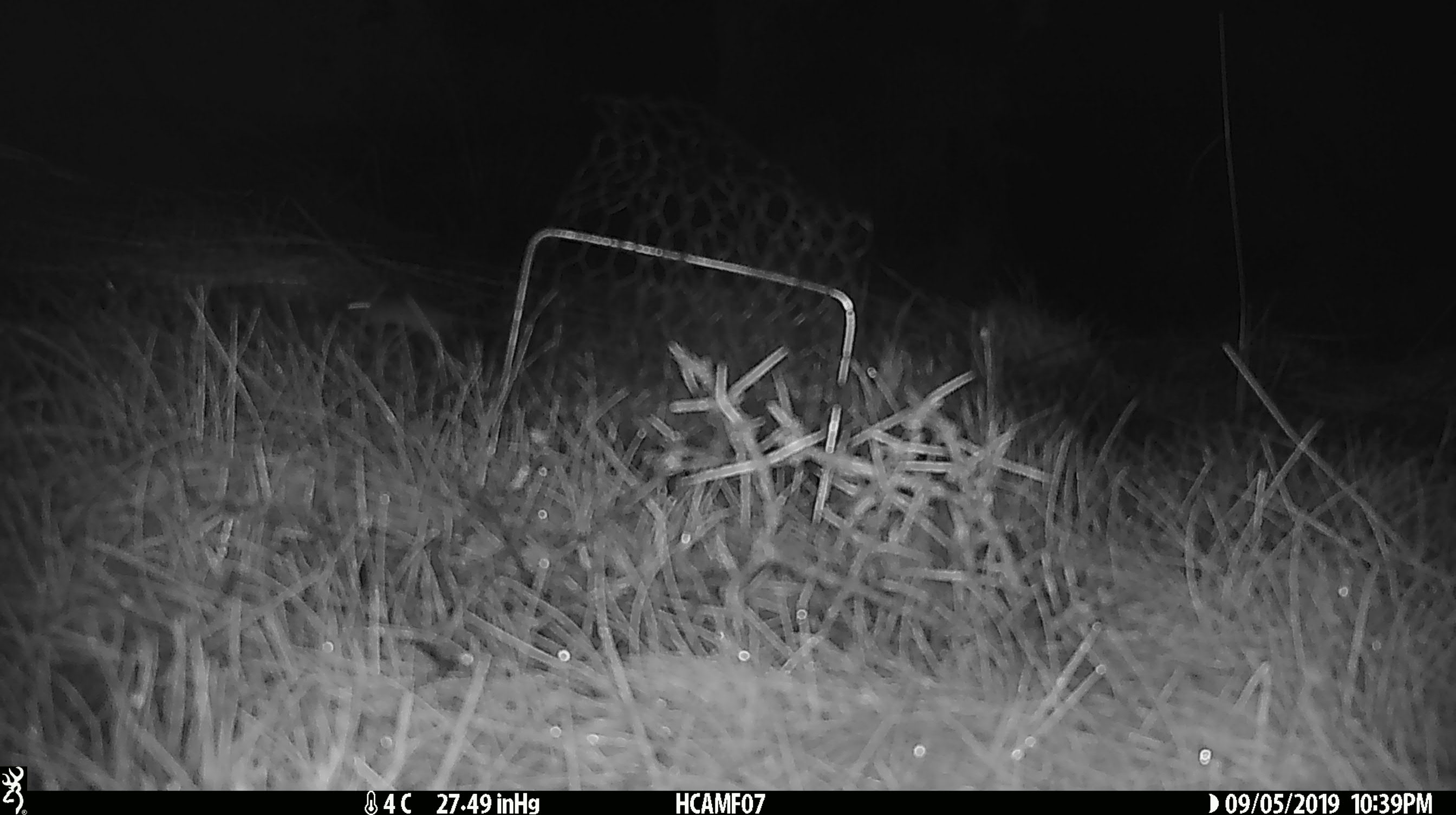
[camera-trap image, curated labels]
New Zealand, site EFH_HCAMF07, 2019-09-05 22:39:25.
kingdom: Animalia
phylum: Chordata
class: Mammalia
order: Rodentia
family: Muridae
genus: Mus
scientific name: Mus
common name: mouse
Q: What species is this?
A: Mouse (Mus).